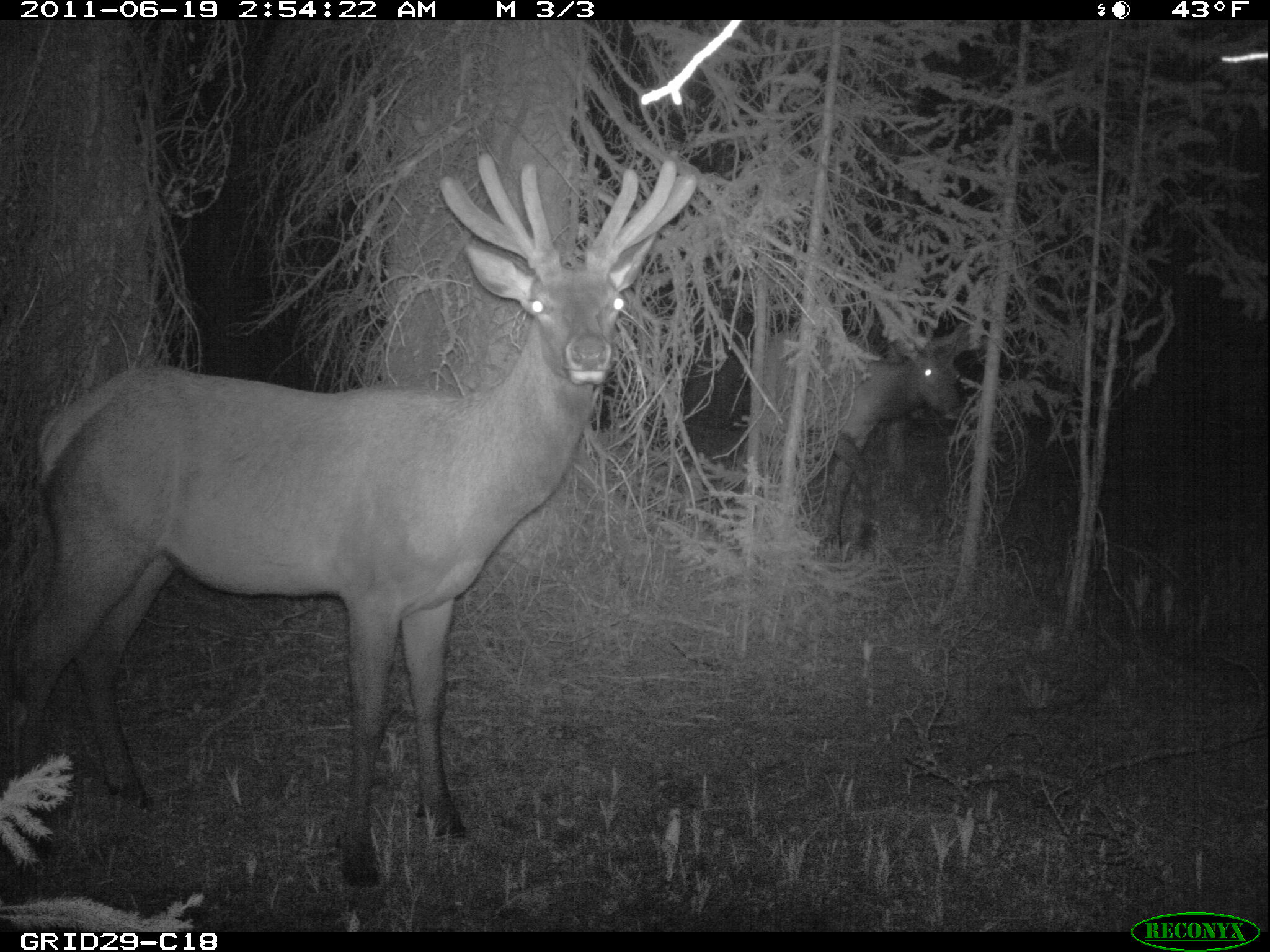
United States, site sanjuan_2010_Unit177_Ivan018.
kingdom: Animalia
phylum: Chordata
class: Mammalia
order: Artiodactyla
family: Cervidae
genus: Cervus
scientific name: Cervus elaphus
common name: red deer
Cervus elaphus (red deer).